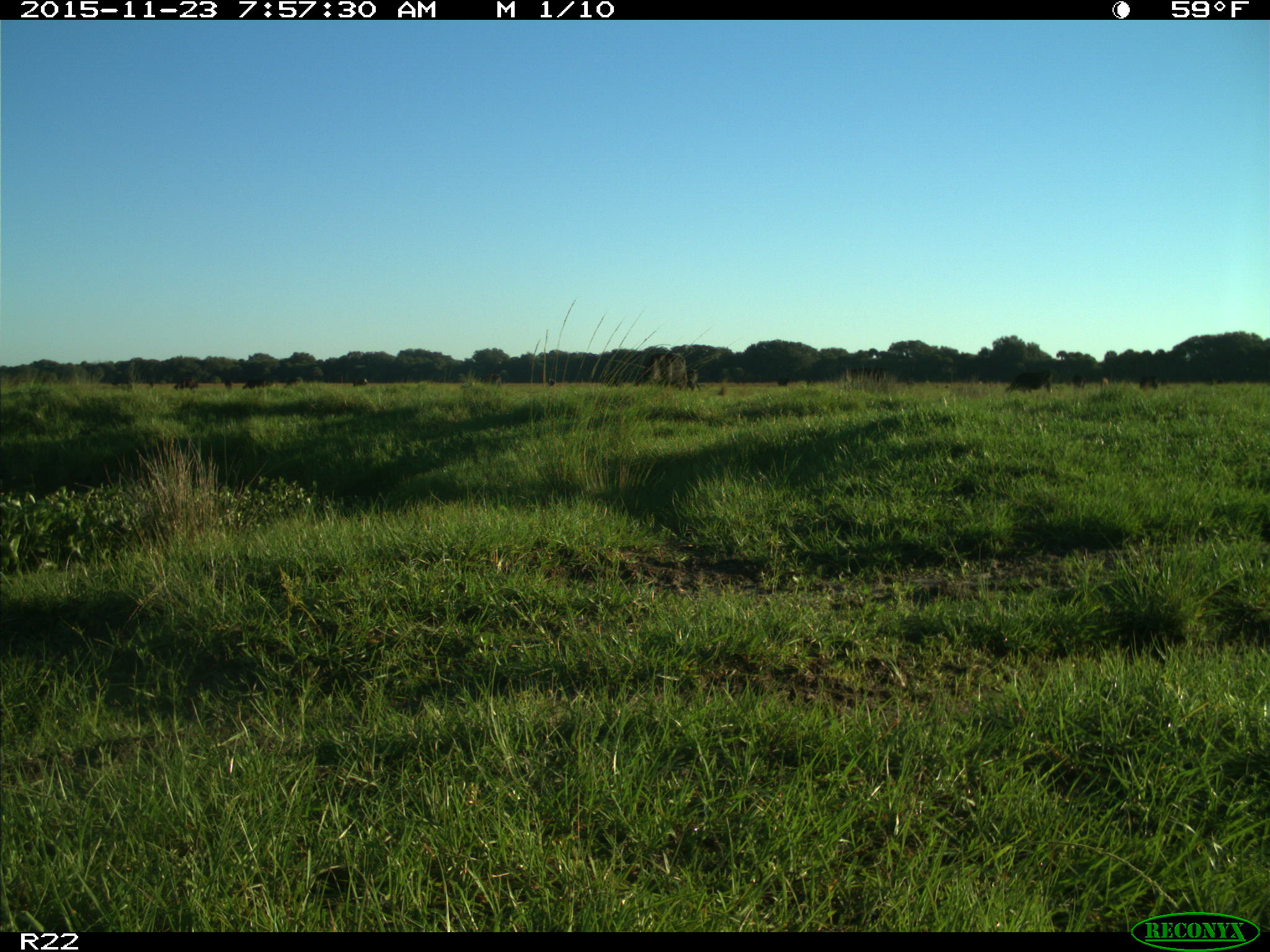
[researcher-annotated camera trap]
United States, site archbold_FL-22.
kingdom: Animalia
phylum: Chordata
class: Mammalia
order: Artiodactyla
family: Bovidae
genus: Bos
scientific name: Bos taurus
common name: domestic cow